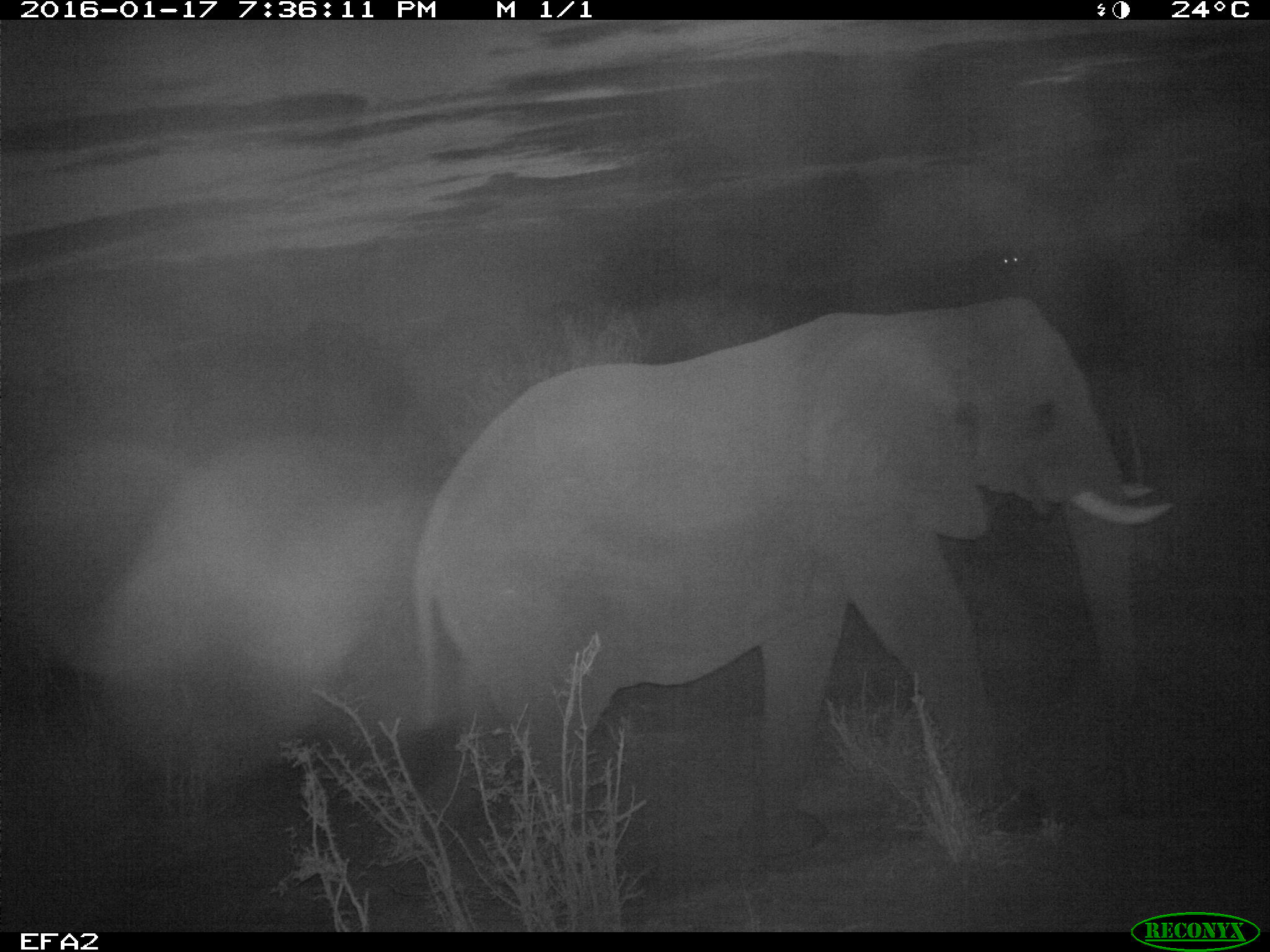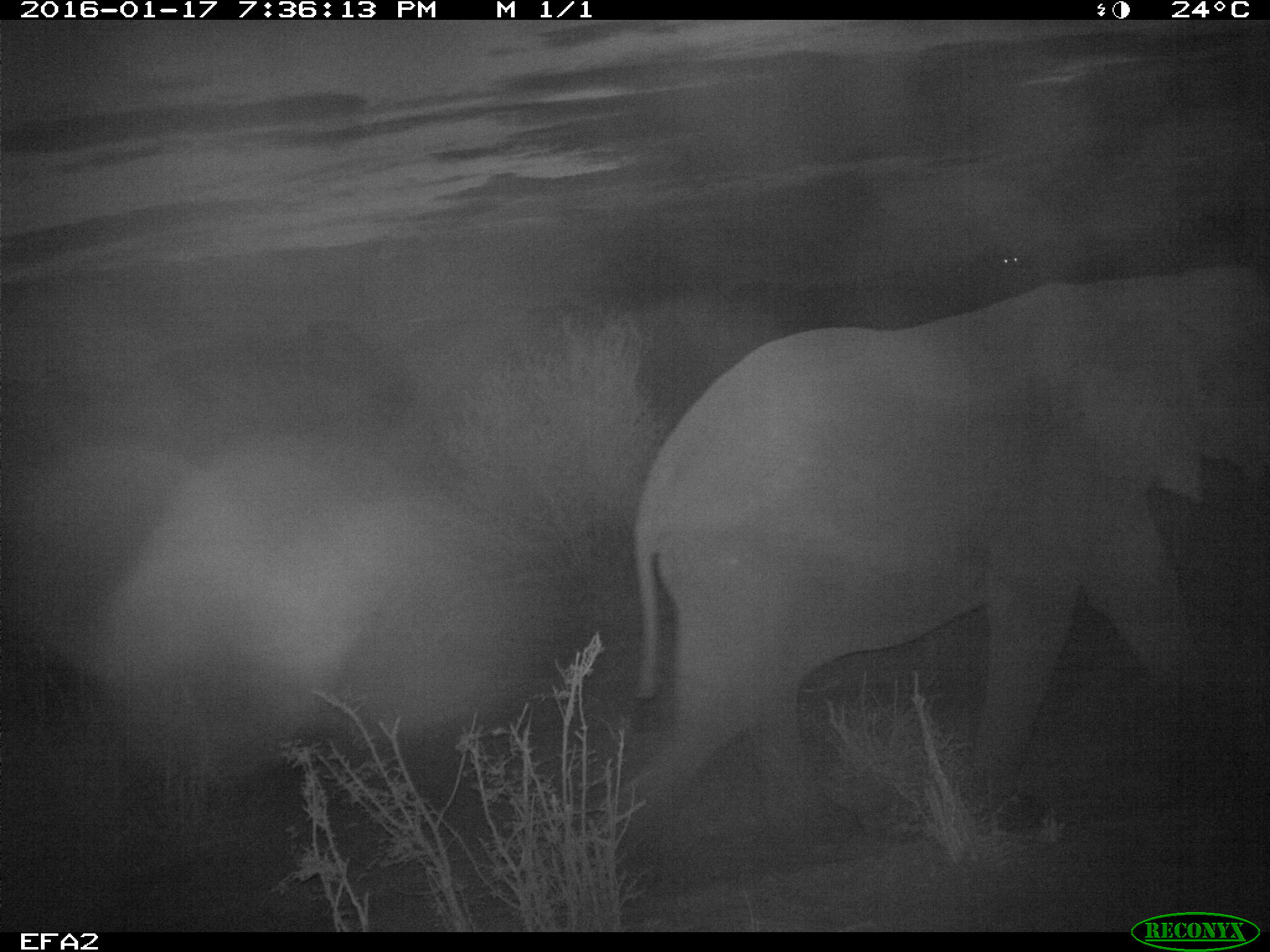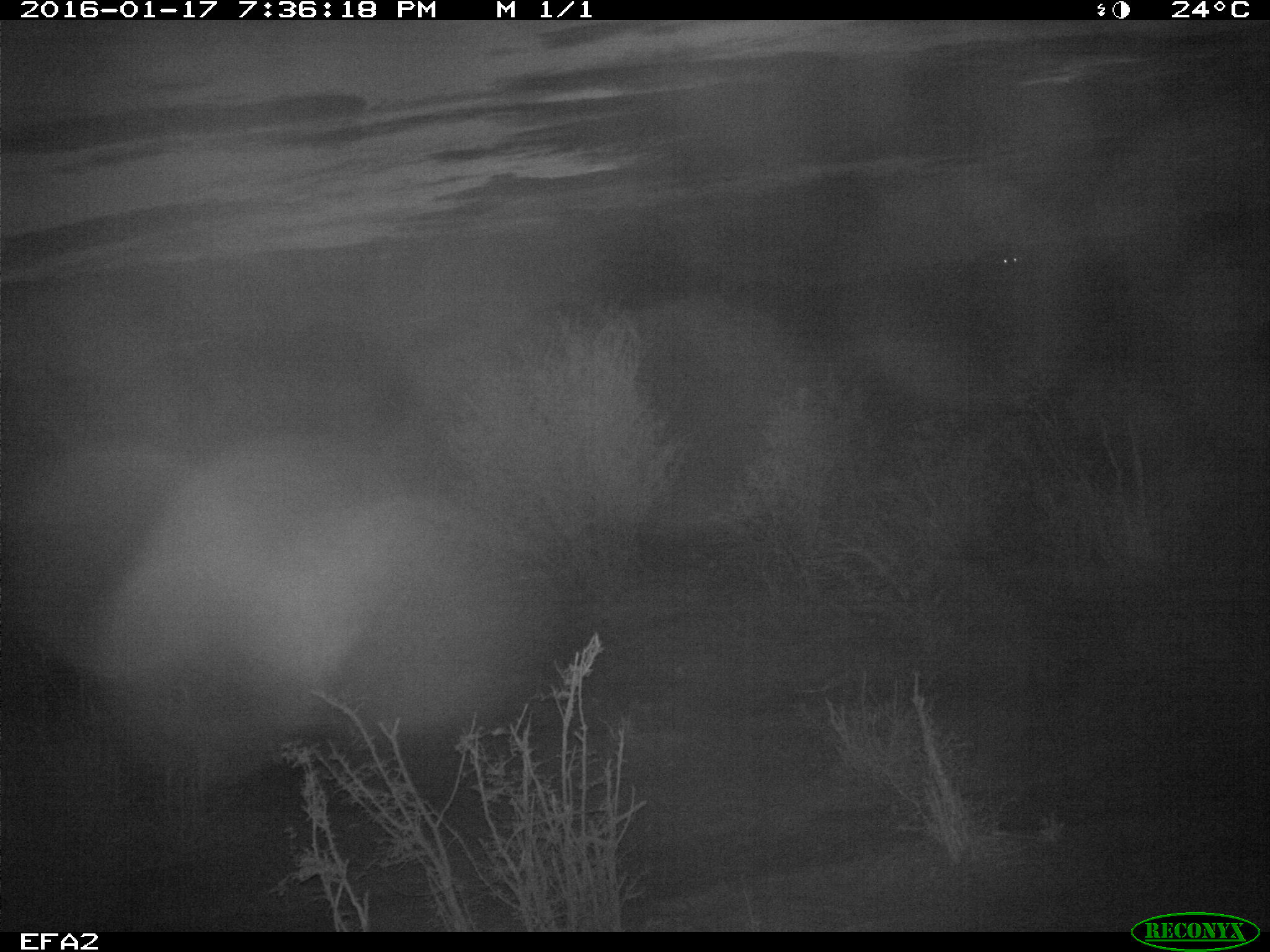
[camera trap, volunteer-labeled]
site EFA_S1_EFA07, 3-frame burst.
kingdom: Animalia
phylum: Chordata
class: Mammalia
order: Proboscidea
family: Elephantidae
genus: Loxodonta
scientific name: Loxodonta africana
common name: african bush elephant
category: elephant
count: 1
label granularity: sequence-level